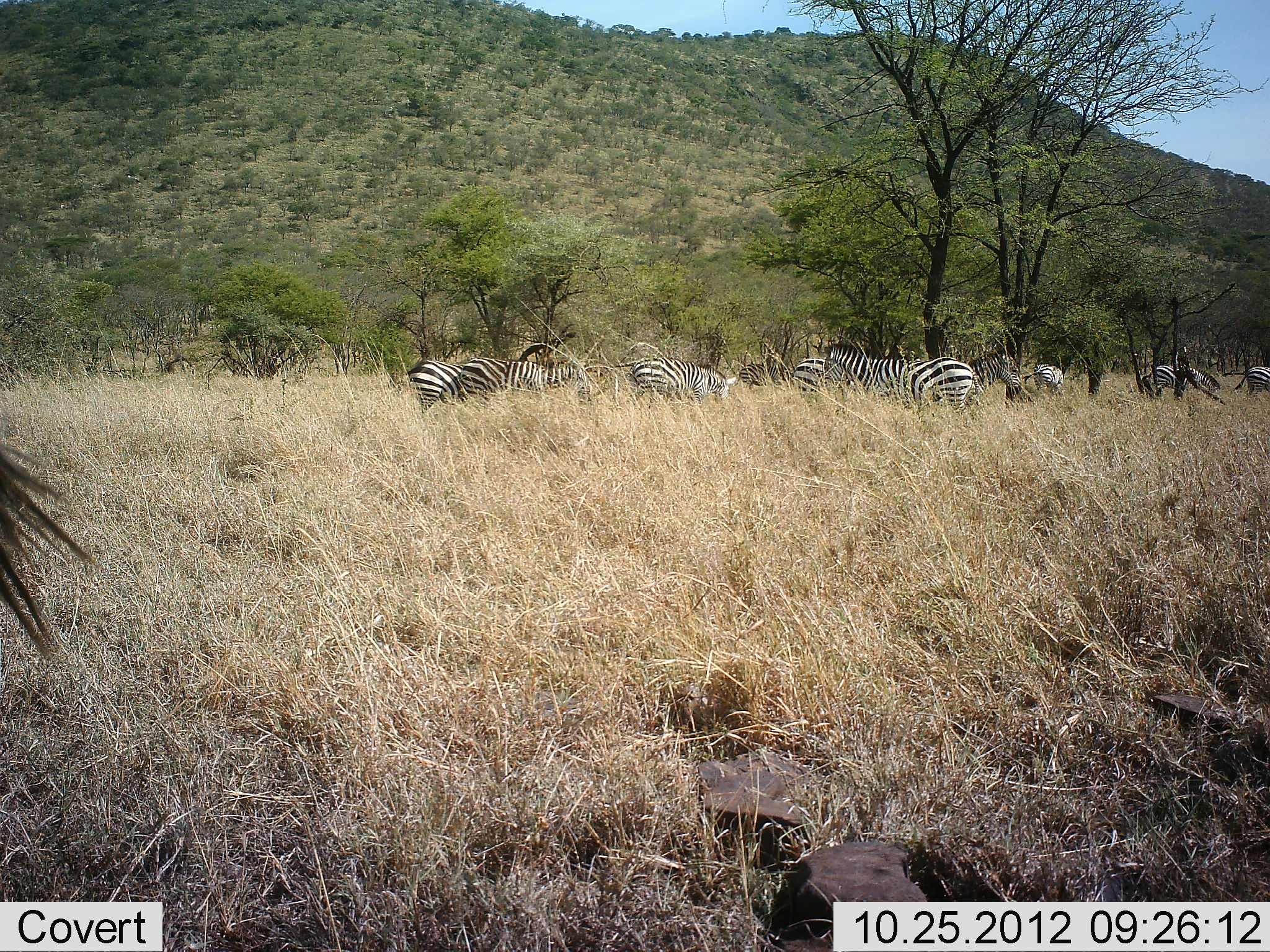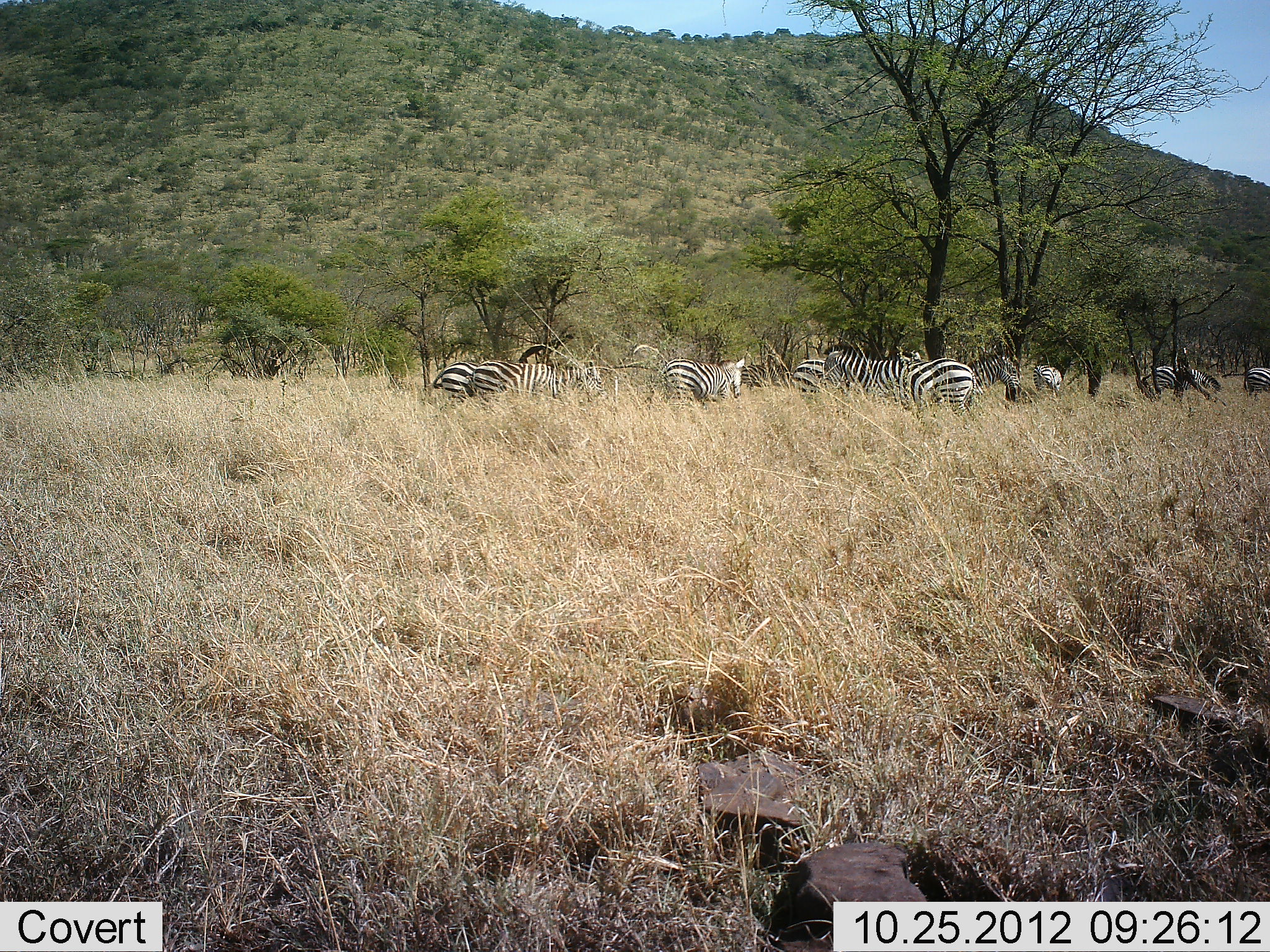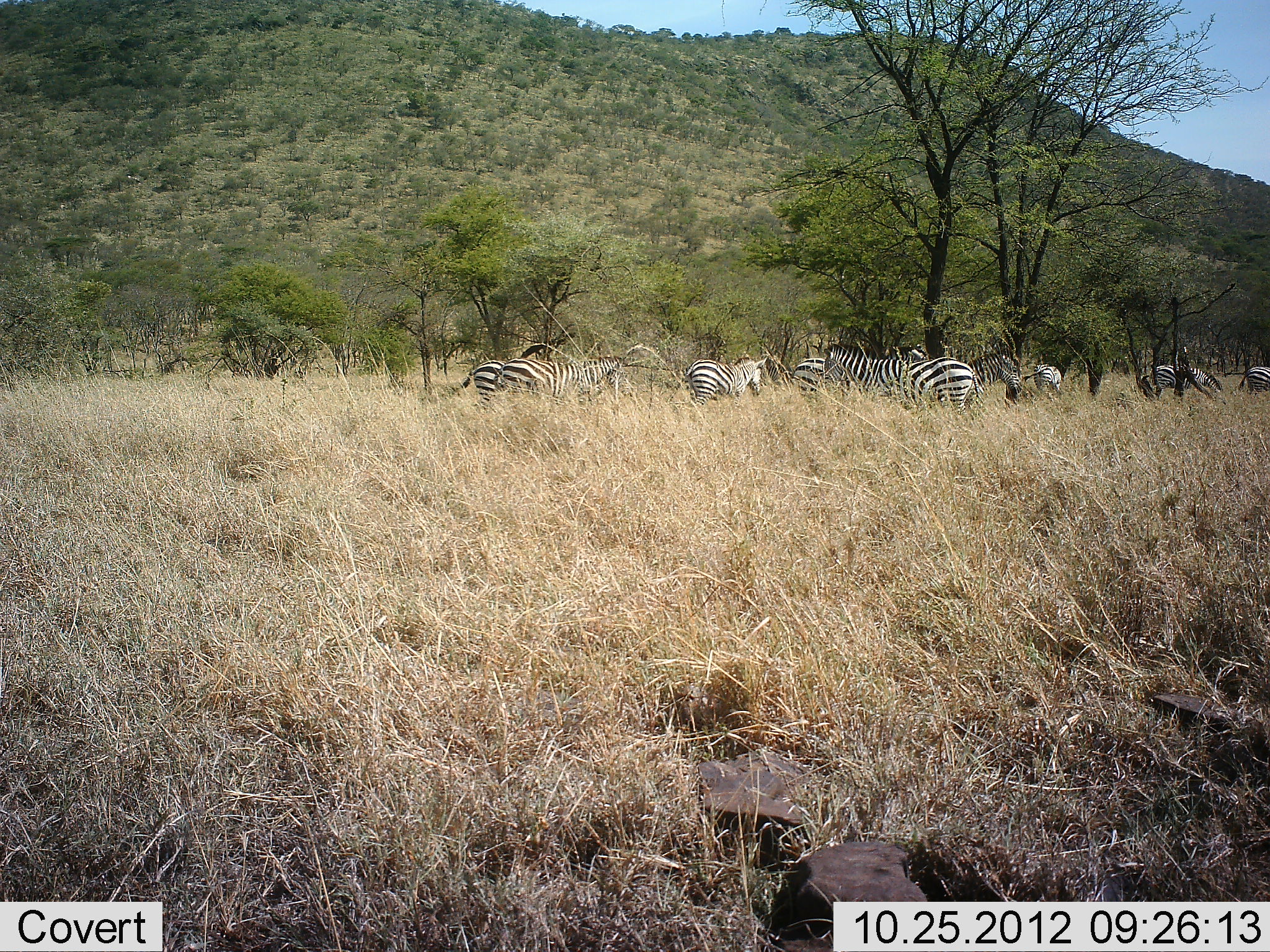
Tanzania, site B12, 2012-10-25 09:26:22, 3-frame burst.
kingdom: Animalia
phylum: Chordata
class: Mammalia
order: Perissodactyla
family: Equidae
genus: Equus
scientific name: Equus quagga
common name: plains zebra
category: zebra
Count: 9.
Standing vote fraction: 80%.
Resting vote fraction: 0%.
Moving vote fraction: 40%.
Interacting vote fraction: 0%.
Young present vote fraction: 0%.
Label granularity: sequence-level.